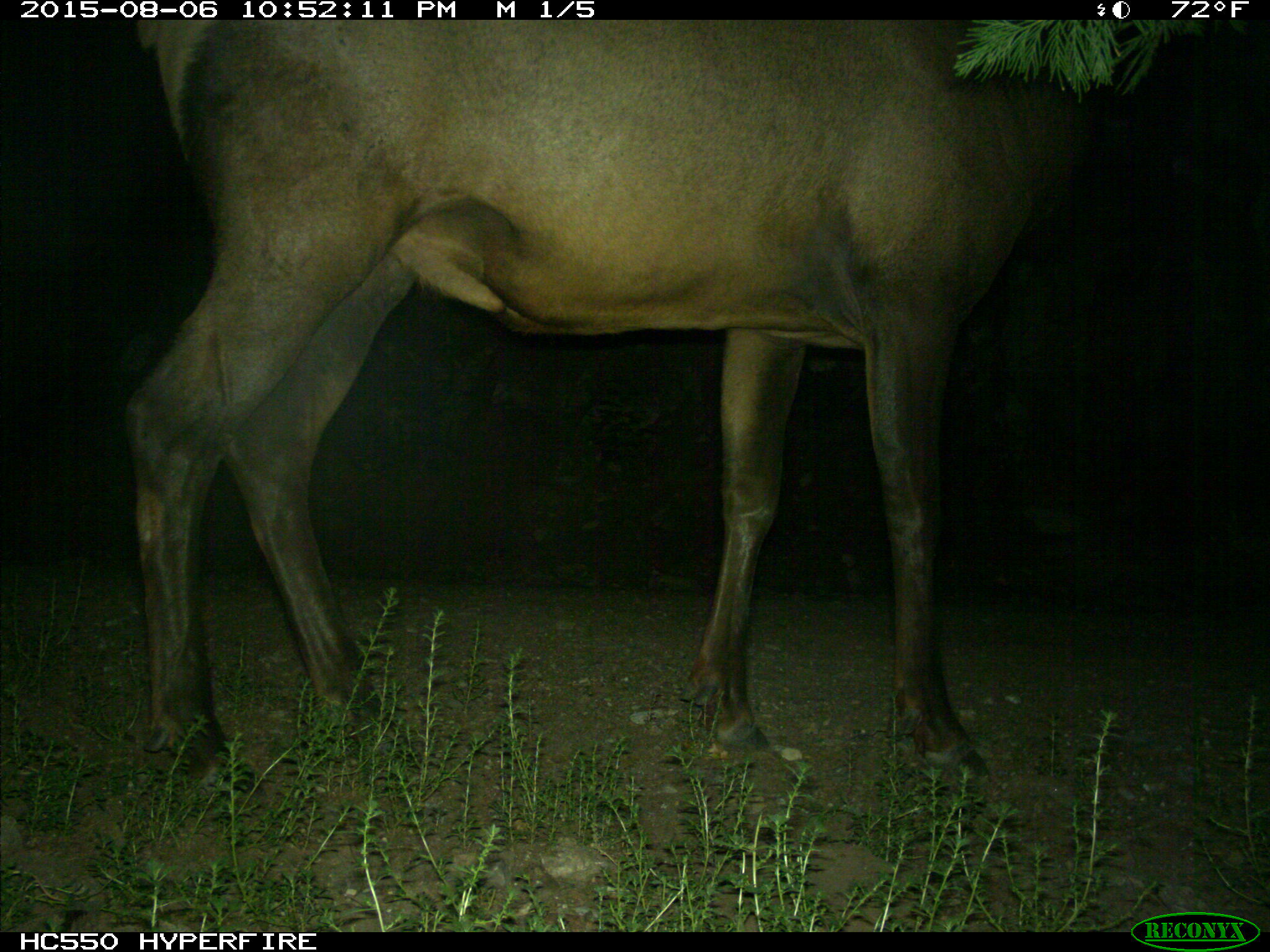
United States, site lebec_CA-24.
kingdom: Animalia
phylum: Chordata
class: Mammalia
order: Artiodactyla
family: Cervidae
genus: Cervus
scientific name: Cervus canadensis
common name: elk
Cervus canadensis (elk).